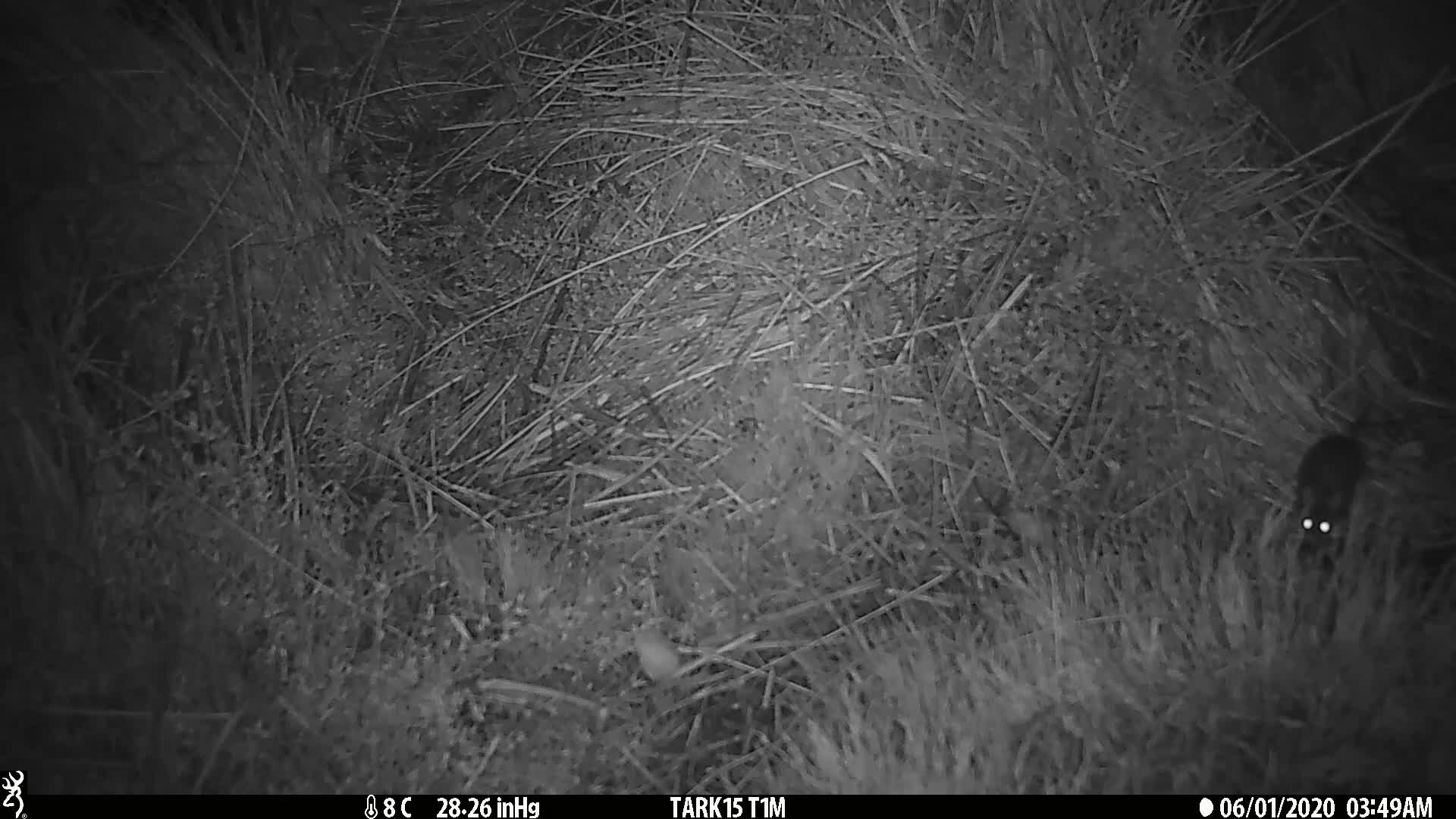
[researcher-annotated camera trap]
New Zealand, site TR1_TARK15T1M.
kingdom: Animalia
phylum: Chordata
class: Mammalia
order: Rodentia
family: Muridae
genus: Mus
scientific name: Mus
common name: mouse